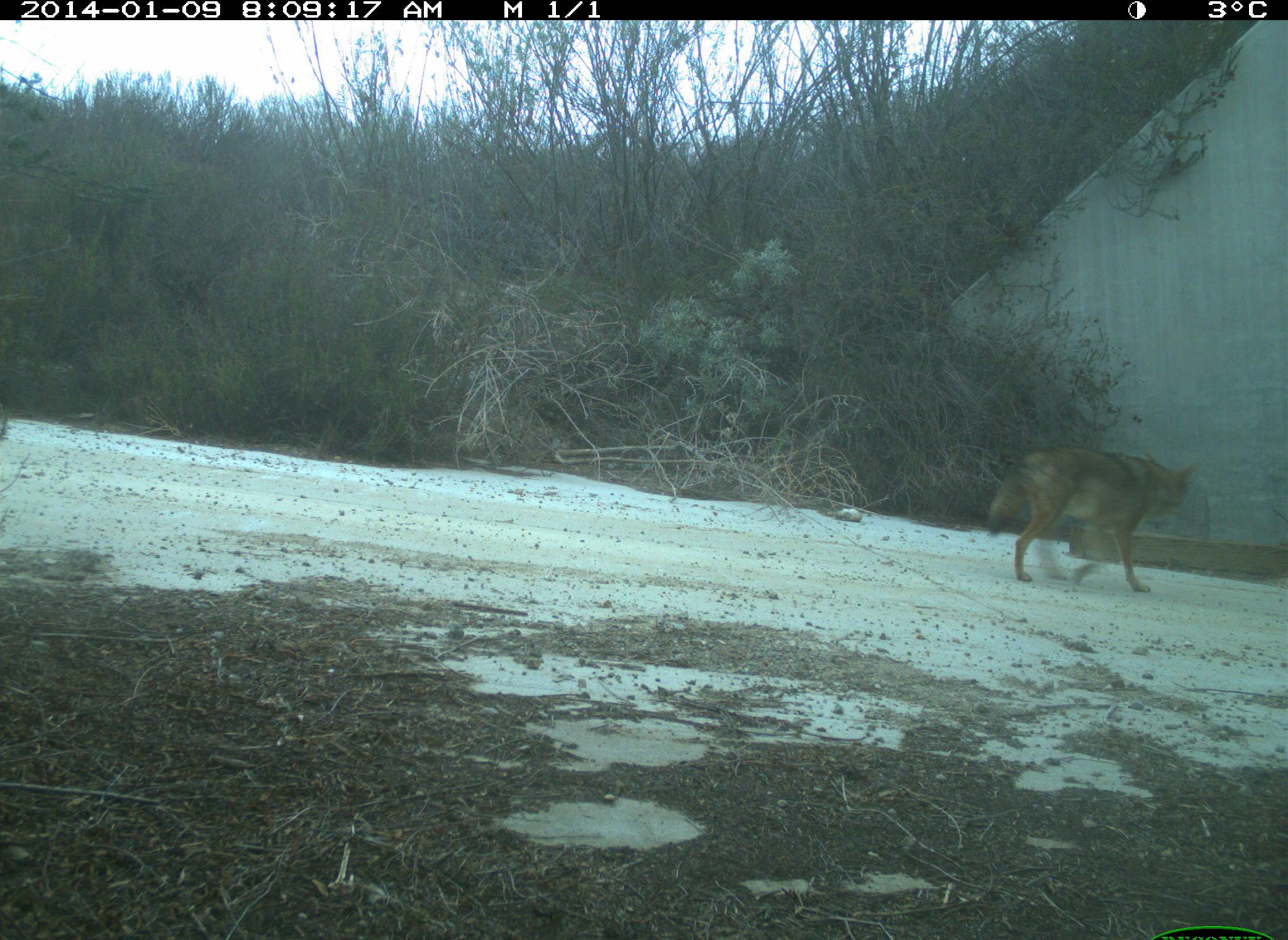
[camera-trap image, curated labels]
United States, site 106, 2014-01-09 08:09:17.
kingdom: Animalia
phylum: Chordata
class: Mammalia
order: Carnivora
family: Canidae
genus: Canis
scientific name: Canis latrans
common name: coyote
Coyote (Canis latrans).